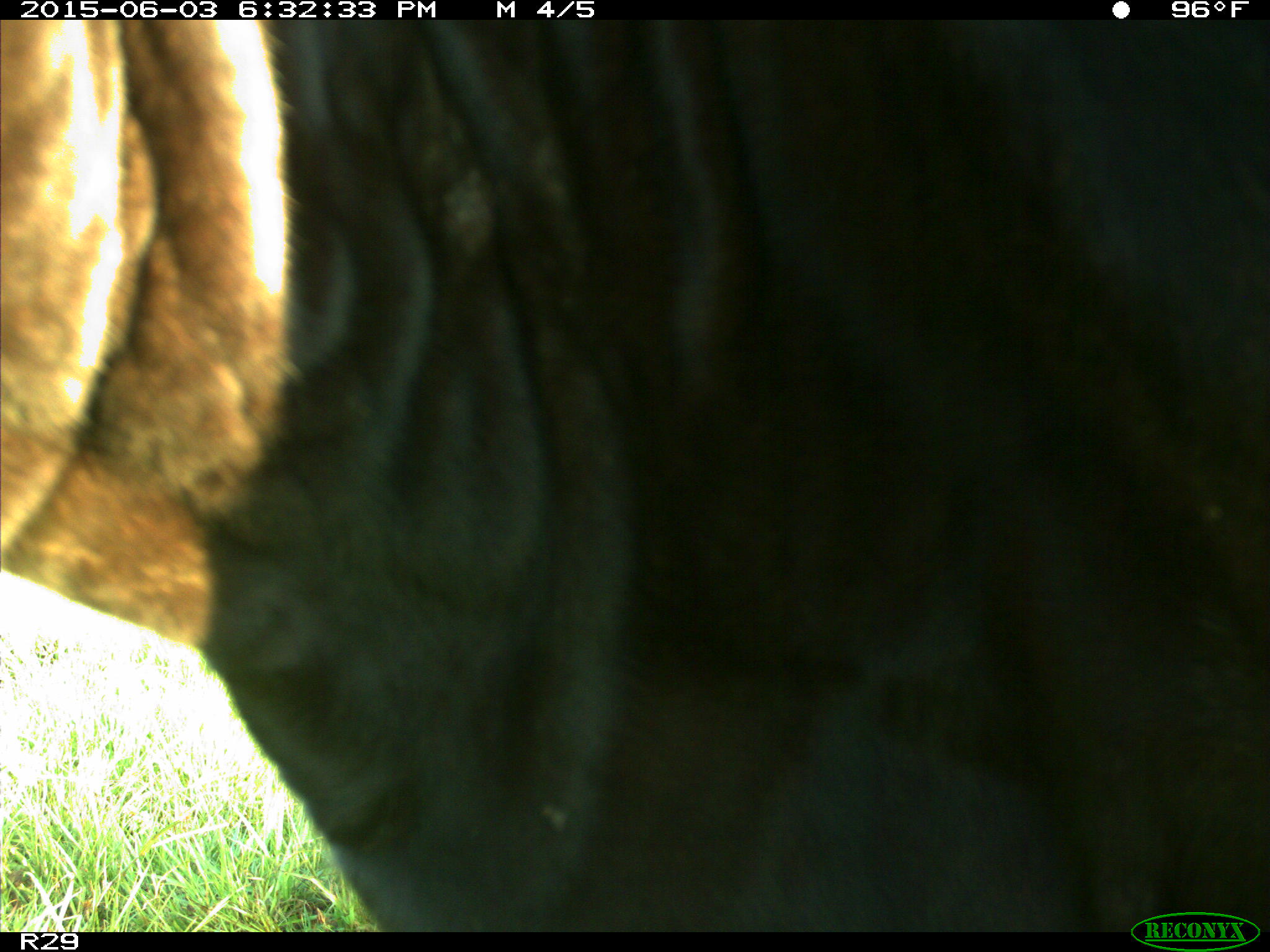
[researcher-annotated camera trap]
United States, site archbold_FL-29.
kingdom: Animalia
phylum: Chordata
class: Mammalia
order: Artiodactyla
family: Bovidae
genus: Bos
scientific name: Bos taurus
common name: domestic cow